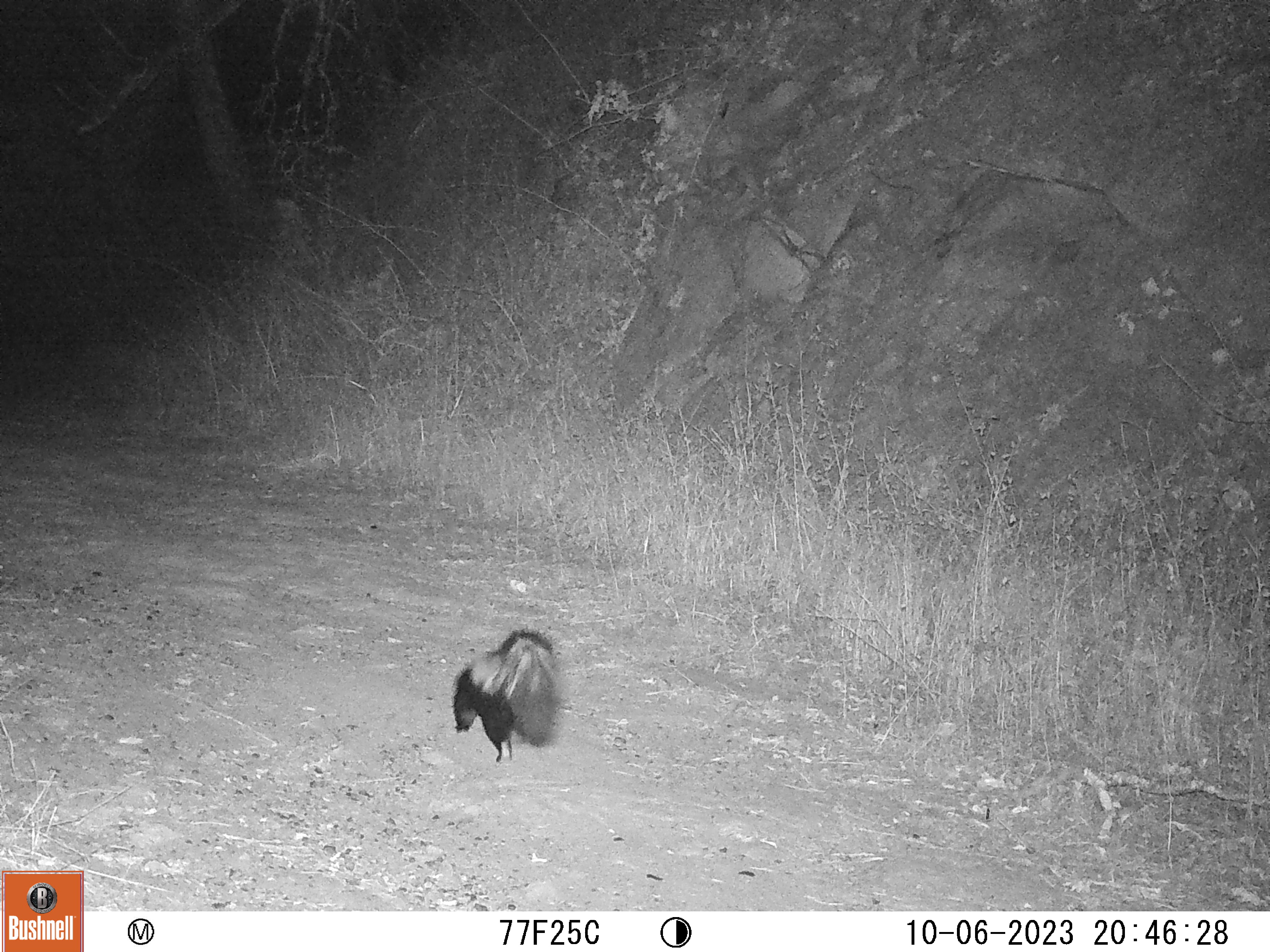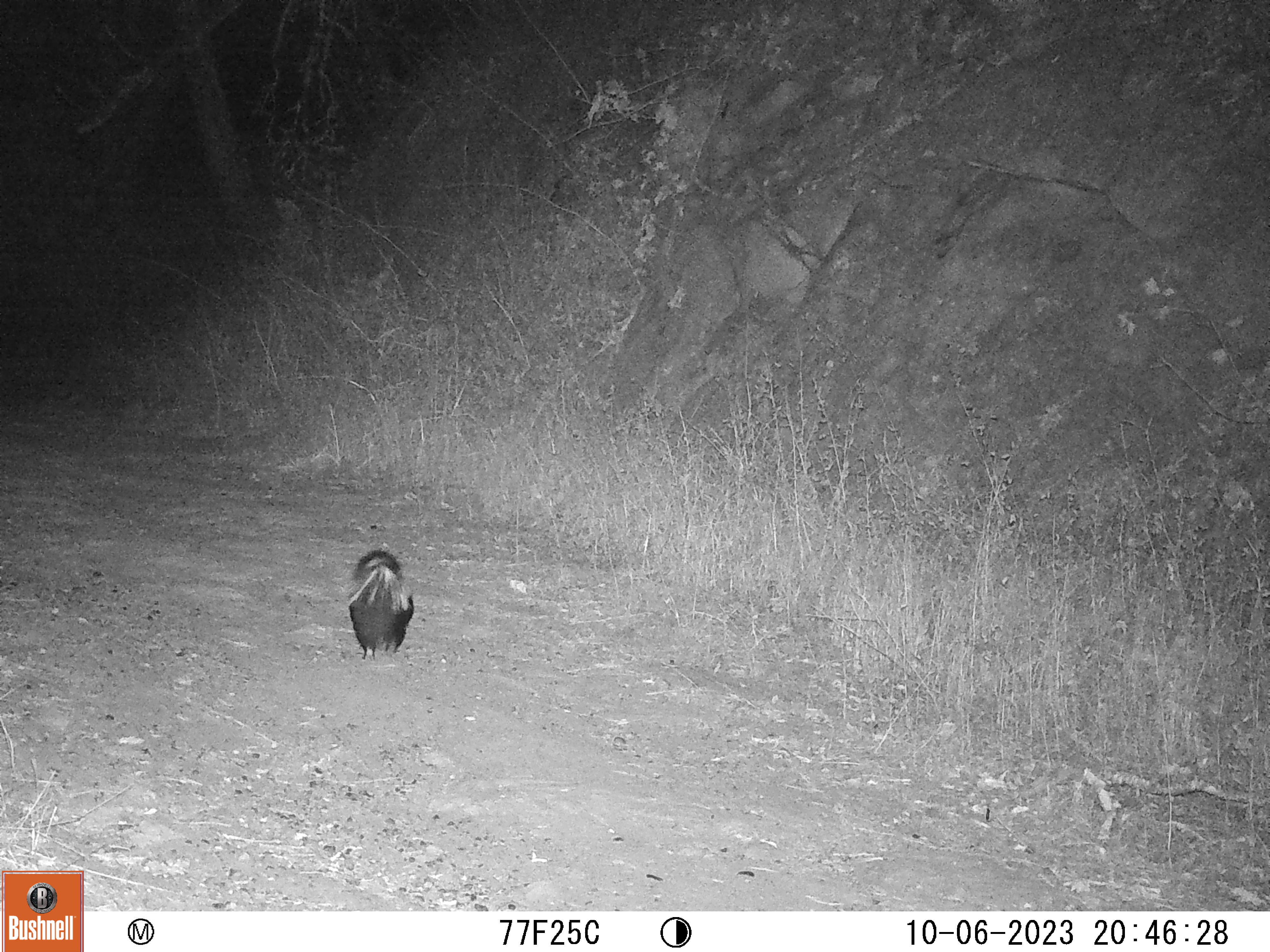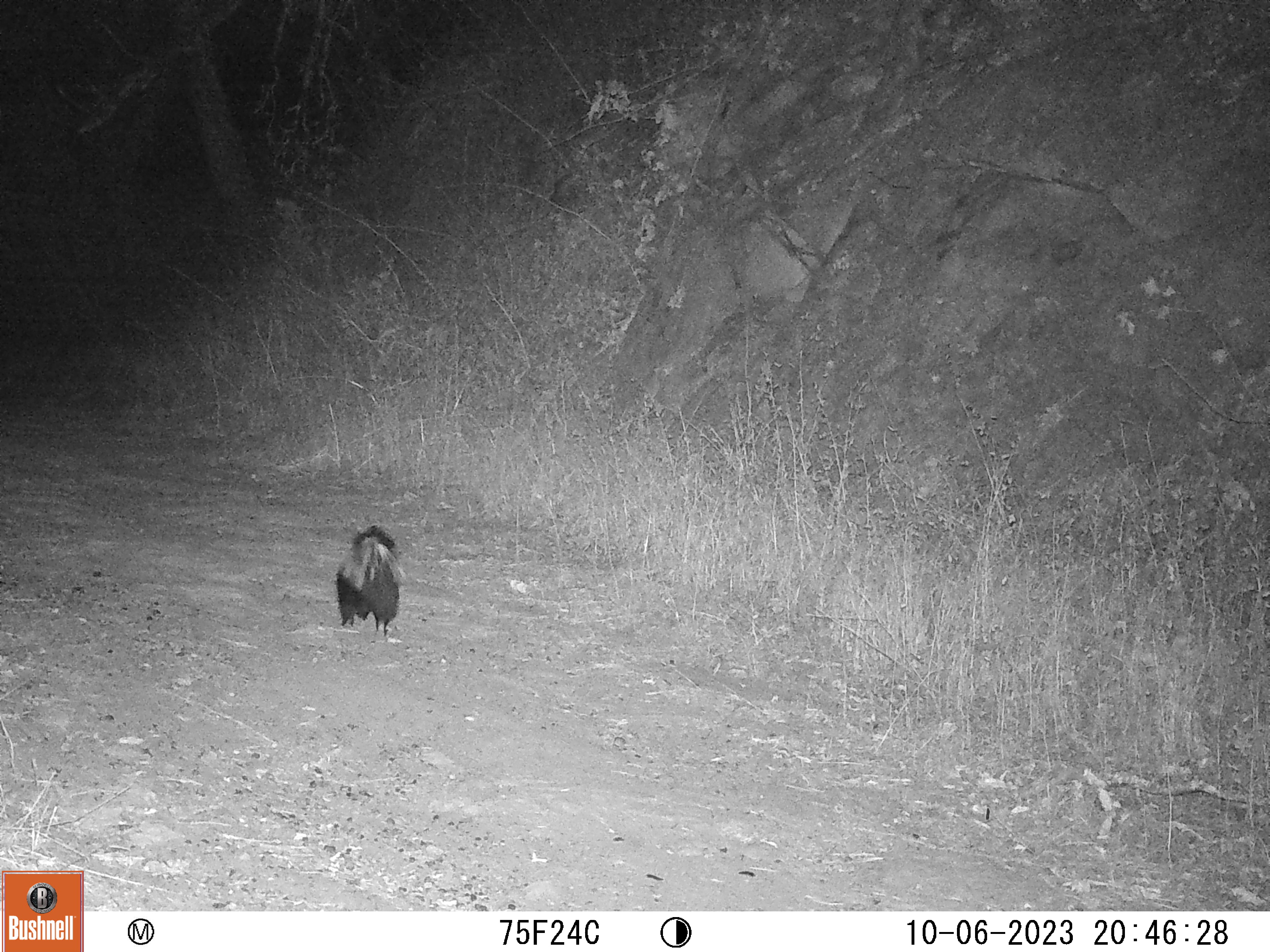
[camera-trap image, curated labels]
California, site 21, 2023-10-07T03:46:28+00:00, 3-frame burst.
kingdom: Animalia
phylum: Chordata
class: Mammalia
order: Carnivora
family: Mephitidae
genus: Mephitis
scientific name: Mephitis mephitis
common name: striped skunk